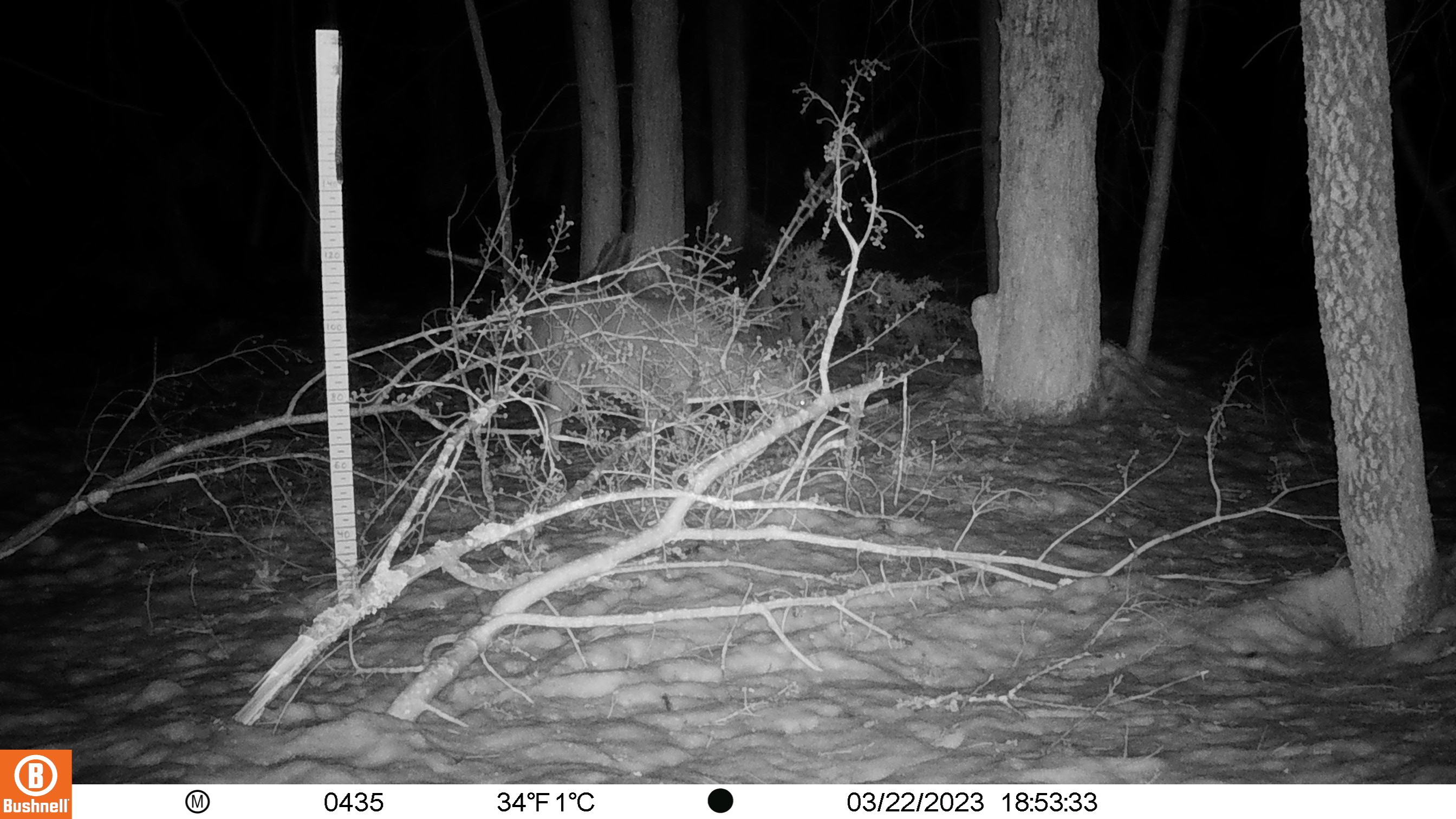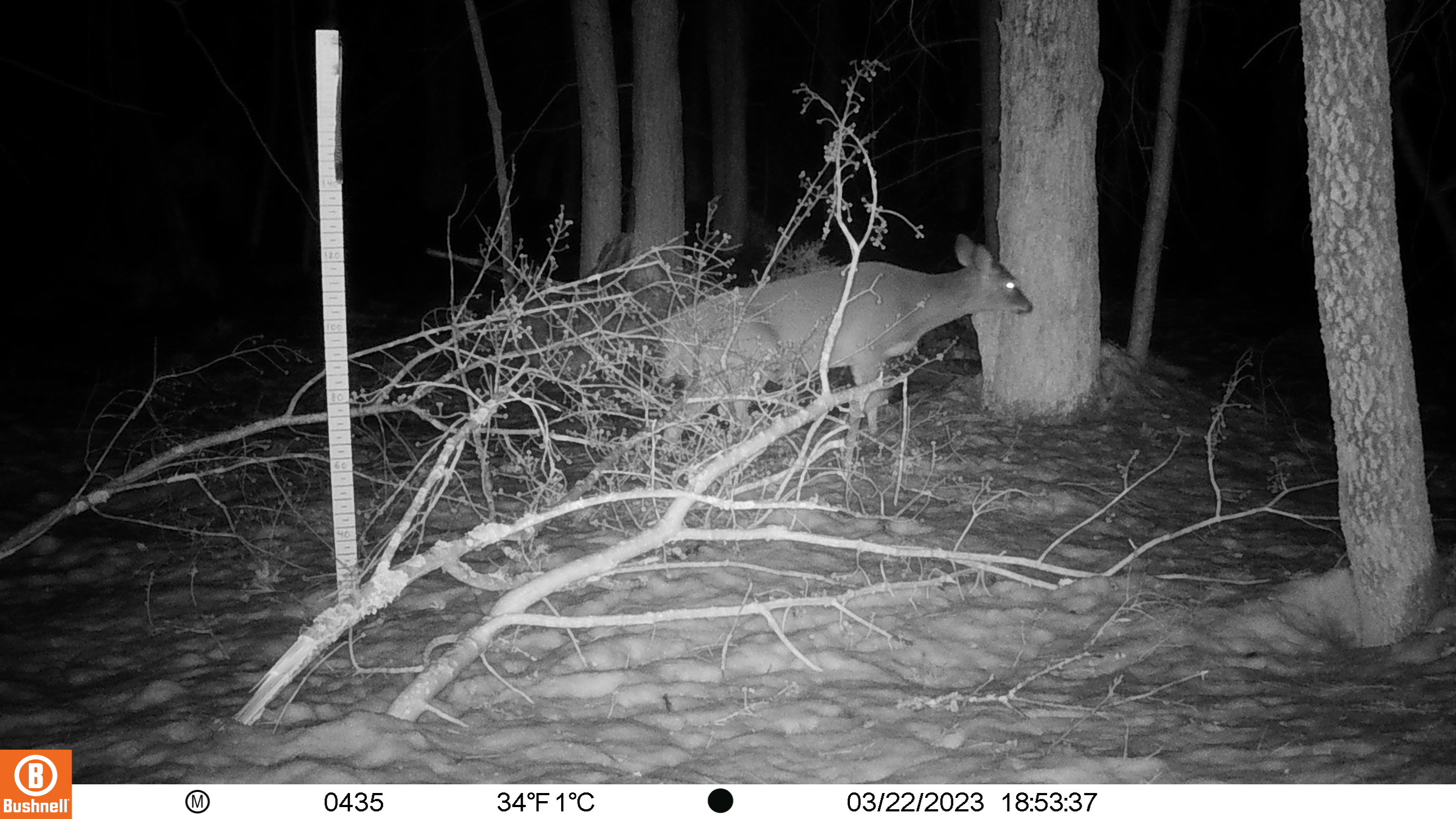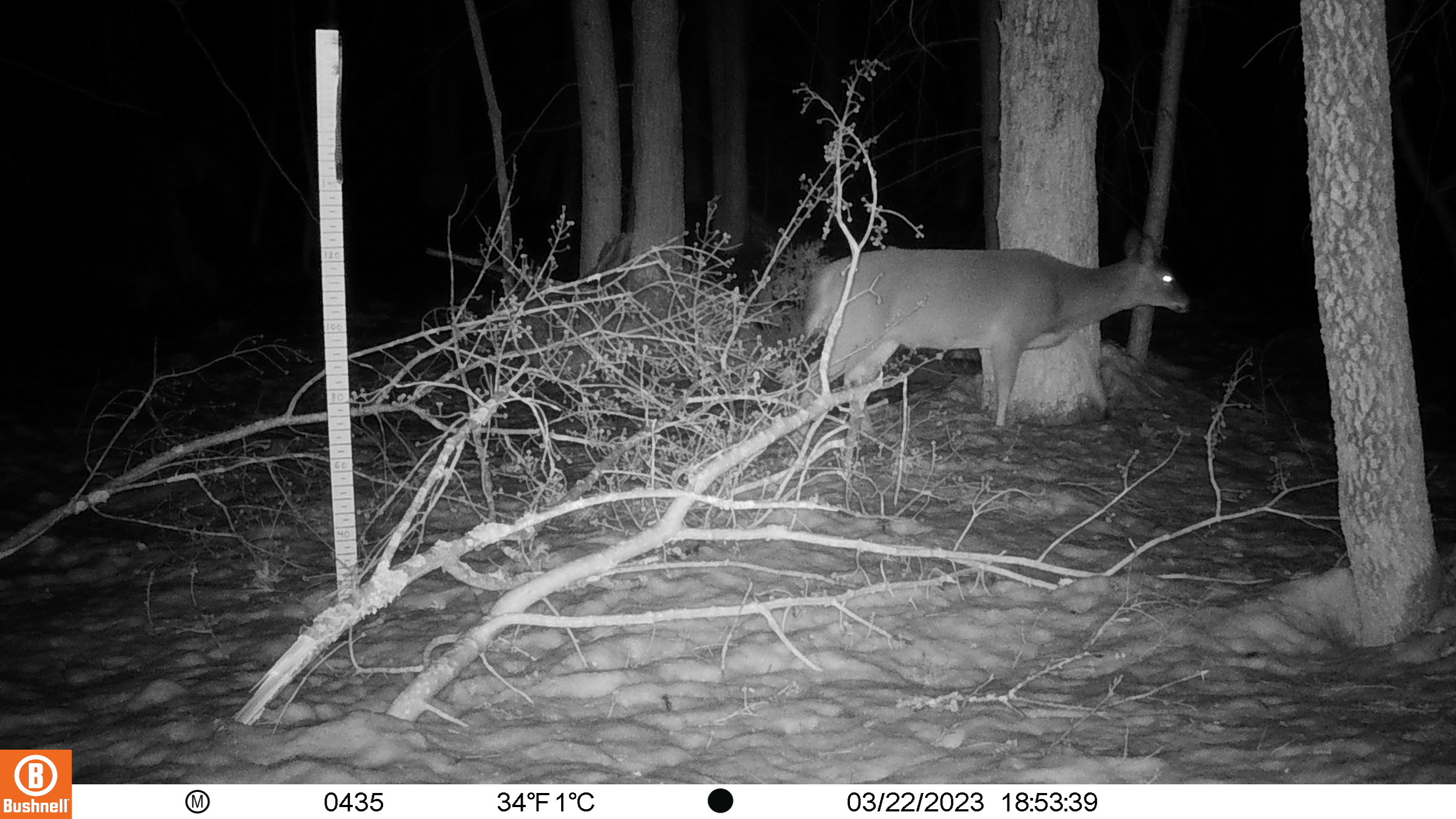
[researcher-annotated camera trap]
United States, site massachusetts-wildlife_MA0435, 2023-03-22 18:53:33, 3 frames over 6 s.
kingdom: Animalia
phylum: Chordata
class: Mammalia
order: Artiodactyla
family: Cervidae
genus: Odocoileus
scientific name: Odocoileus virginianus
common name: white-tailed deer